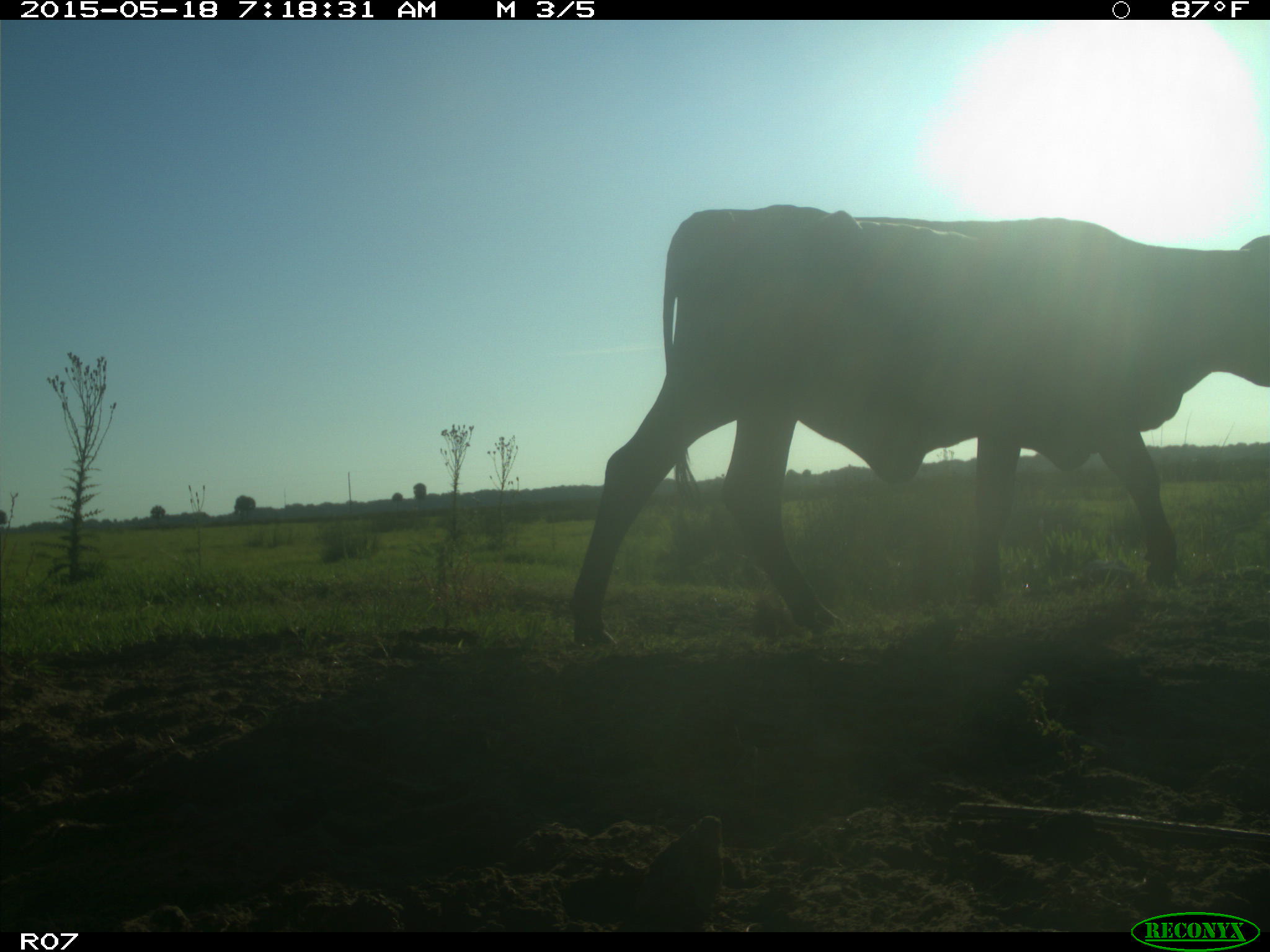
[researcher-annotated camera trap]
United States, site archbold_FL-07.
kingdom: Animalia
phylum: Chordata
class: Mammalia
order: Artiodactyla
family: Bovidae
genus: Bos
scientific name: Bos taurus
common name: domestic cow